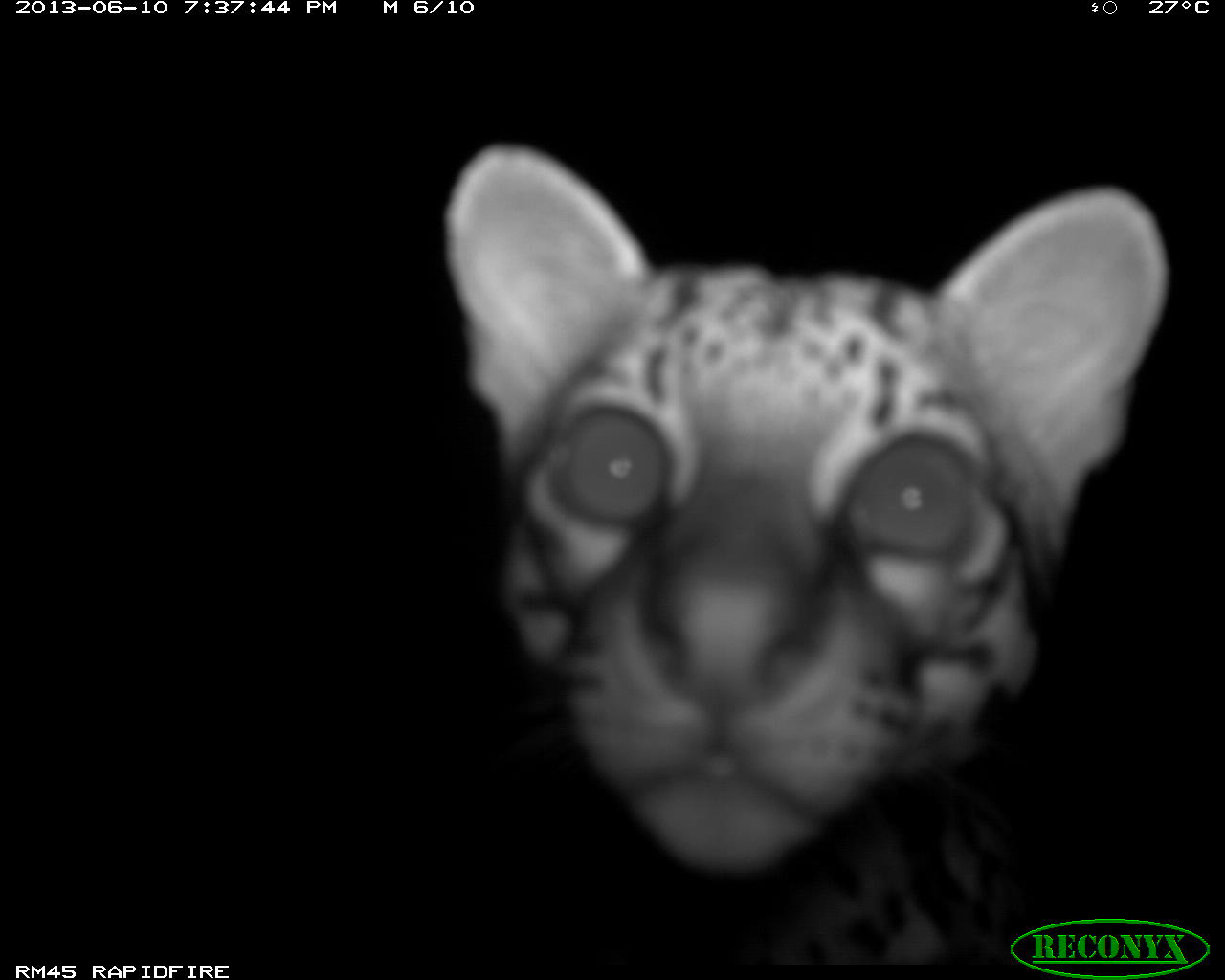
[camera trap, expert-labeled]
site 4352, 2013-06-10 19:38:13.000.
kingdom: Animalia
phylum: Chordata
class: Mammalia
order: Carnivora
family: Felidae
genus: Leopardus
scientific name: Leopardus pardalis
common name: ocelot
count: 1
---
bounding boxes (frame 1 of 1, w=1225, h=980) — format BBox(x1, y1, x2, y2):
leopardus pardalis: BBox(438, 141, 1169, 963)